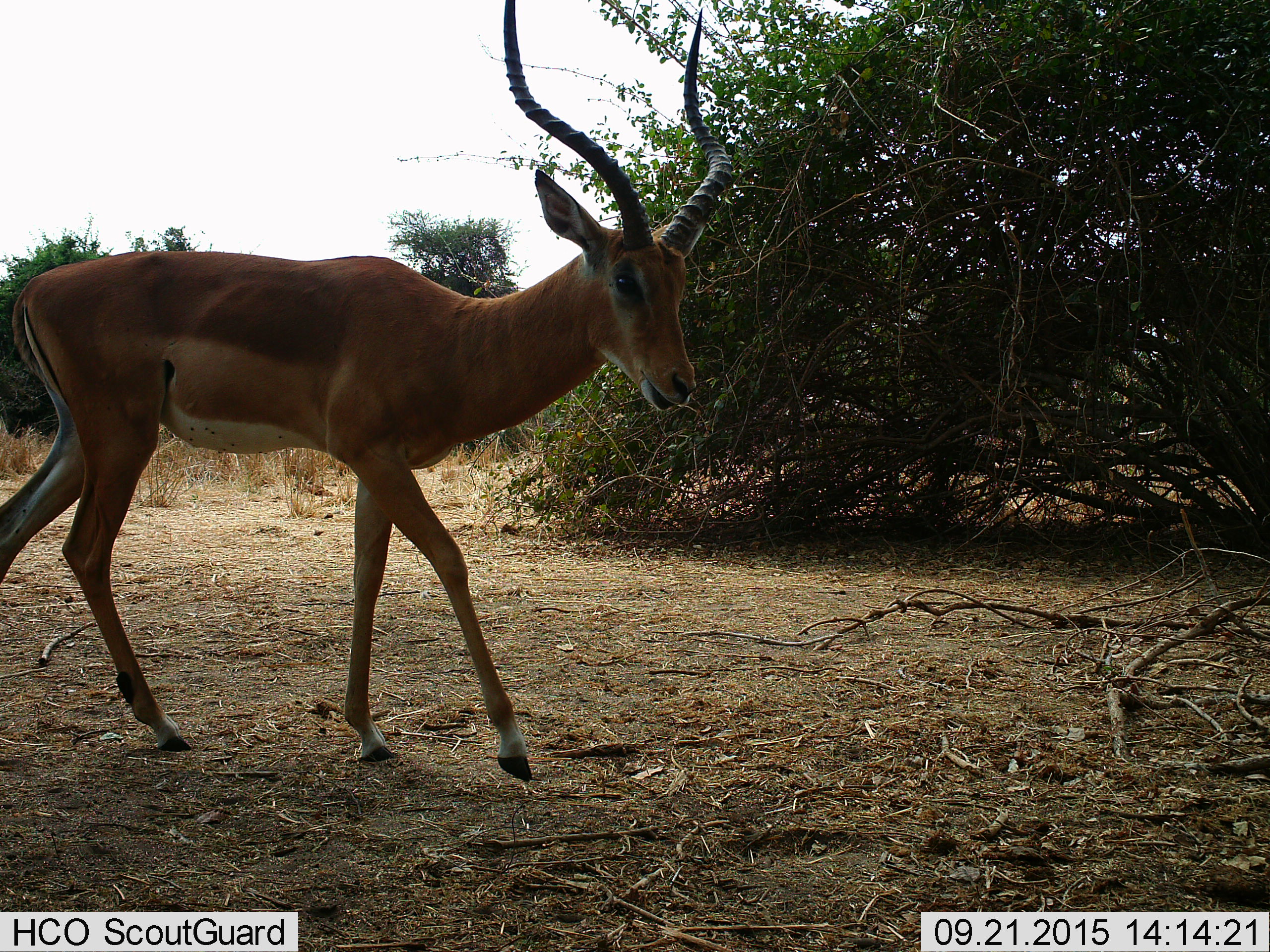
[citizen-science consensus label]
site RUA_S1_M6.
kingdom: Animalia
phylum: Chordata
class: Mammalia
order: Artiodactyla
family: Bovidae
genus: Aepyceros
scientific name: Aepyceros melampus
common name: impala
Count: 1.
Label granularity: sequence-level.